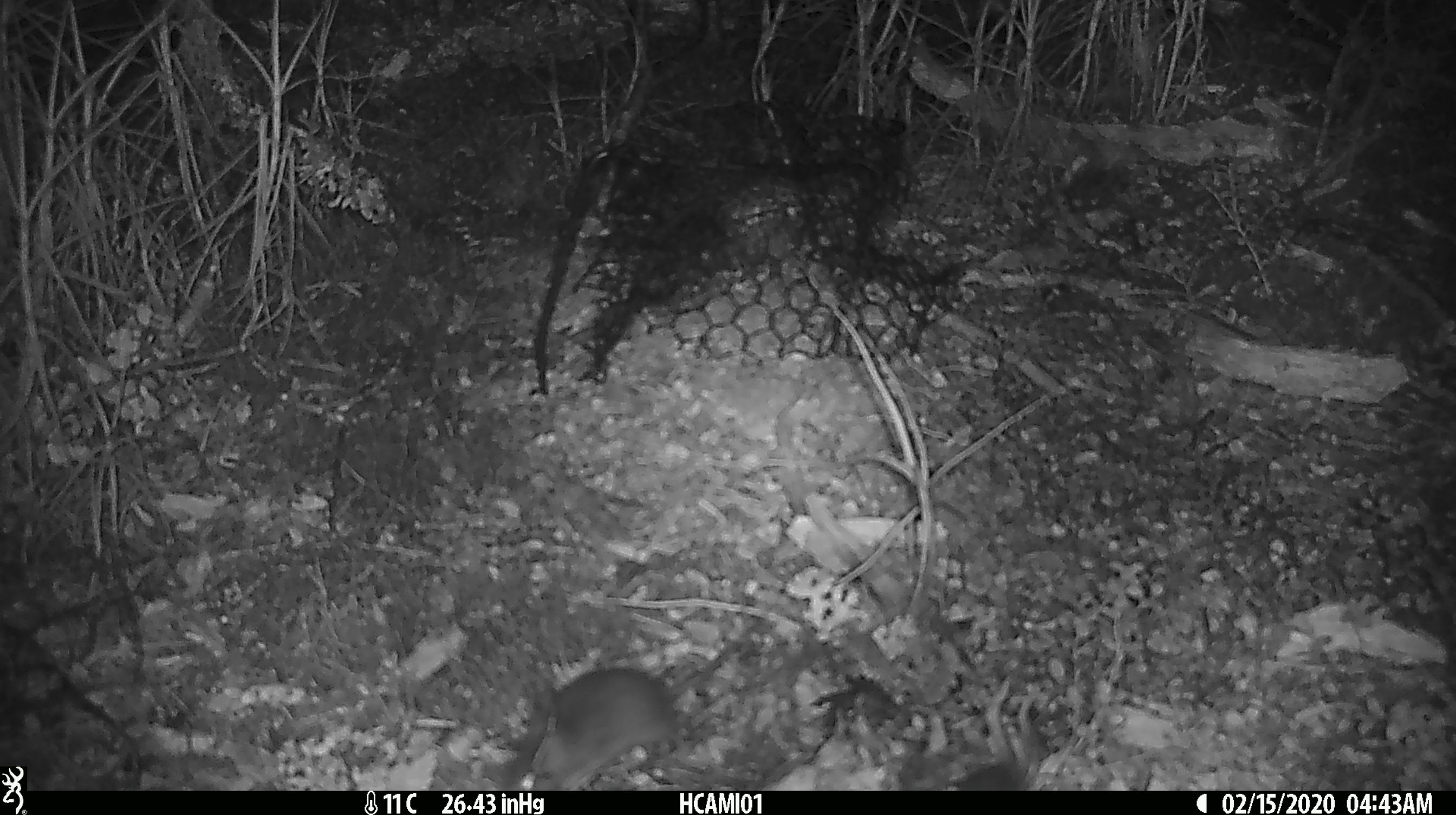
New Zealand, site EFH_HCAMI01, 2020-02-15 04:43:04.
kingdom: Animalia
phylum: Chordata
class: Mammalia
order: Rodentia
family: Muridae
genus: Mus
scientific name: Mus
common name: mouse